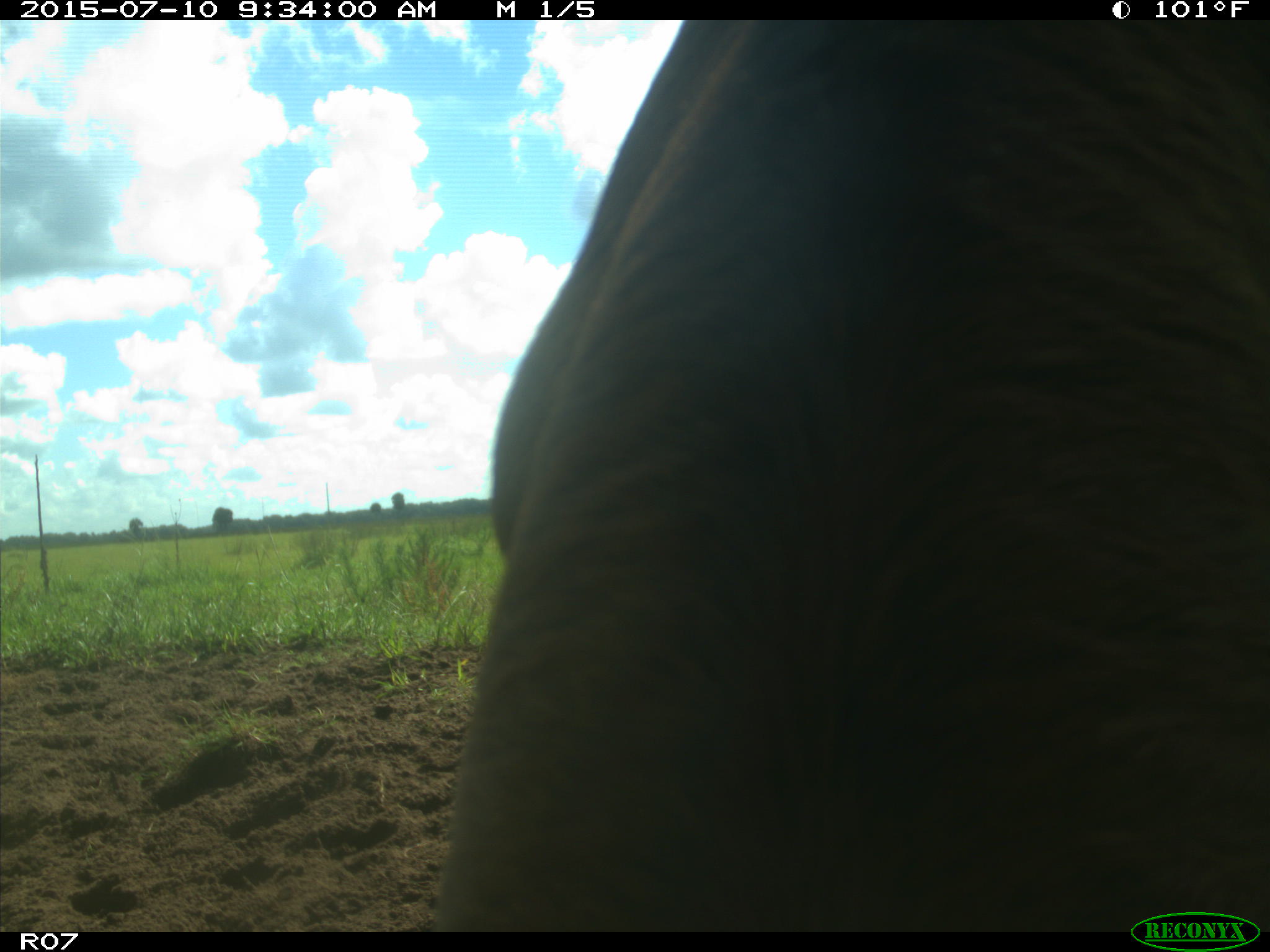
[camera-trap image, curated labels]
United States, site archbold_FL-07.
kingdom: Animalia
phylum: Chordata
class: Mammalia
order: Artiodactyla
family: Bovidae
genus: Bos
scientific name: Bos taurus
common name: domestic cow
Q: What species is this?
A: Bos taurus (domestic cow).